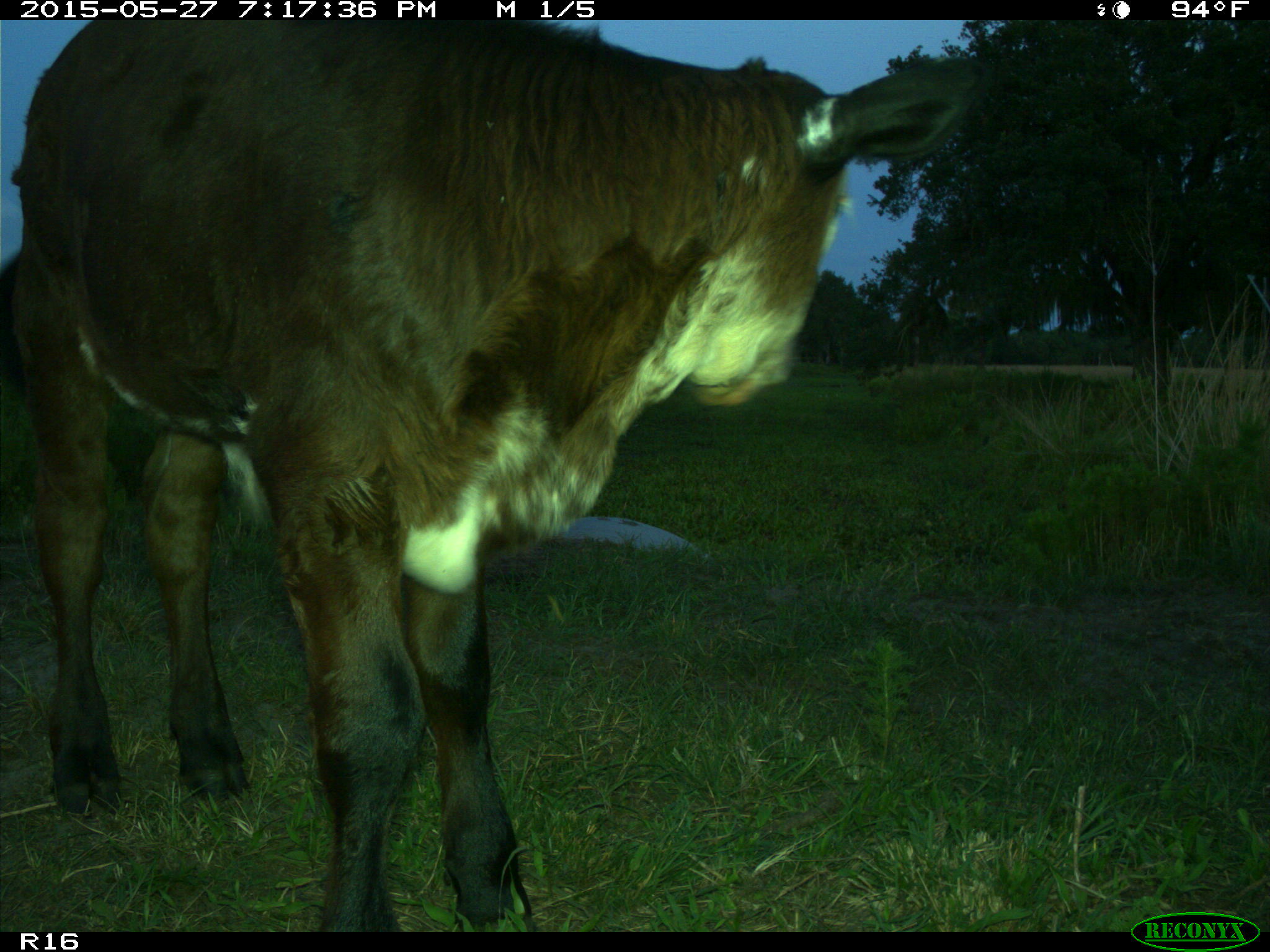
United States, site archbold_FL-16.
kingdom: Animalia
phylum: Chordata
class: Mammalia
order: Artiodactyla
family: Bovidae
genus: Bos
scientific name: Bos taurus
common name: domestic cow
Bos taurus (domestic cow).